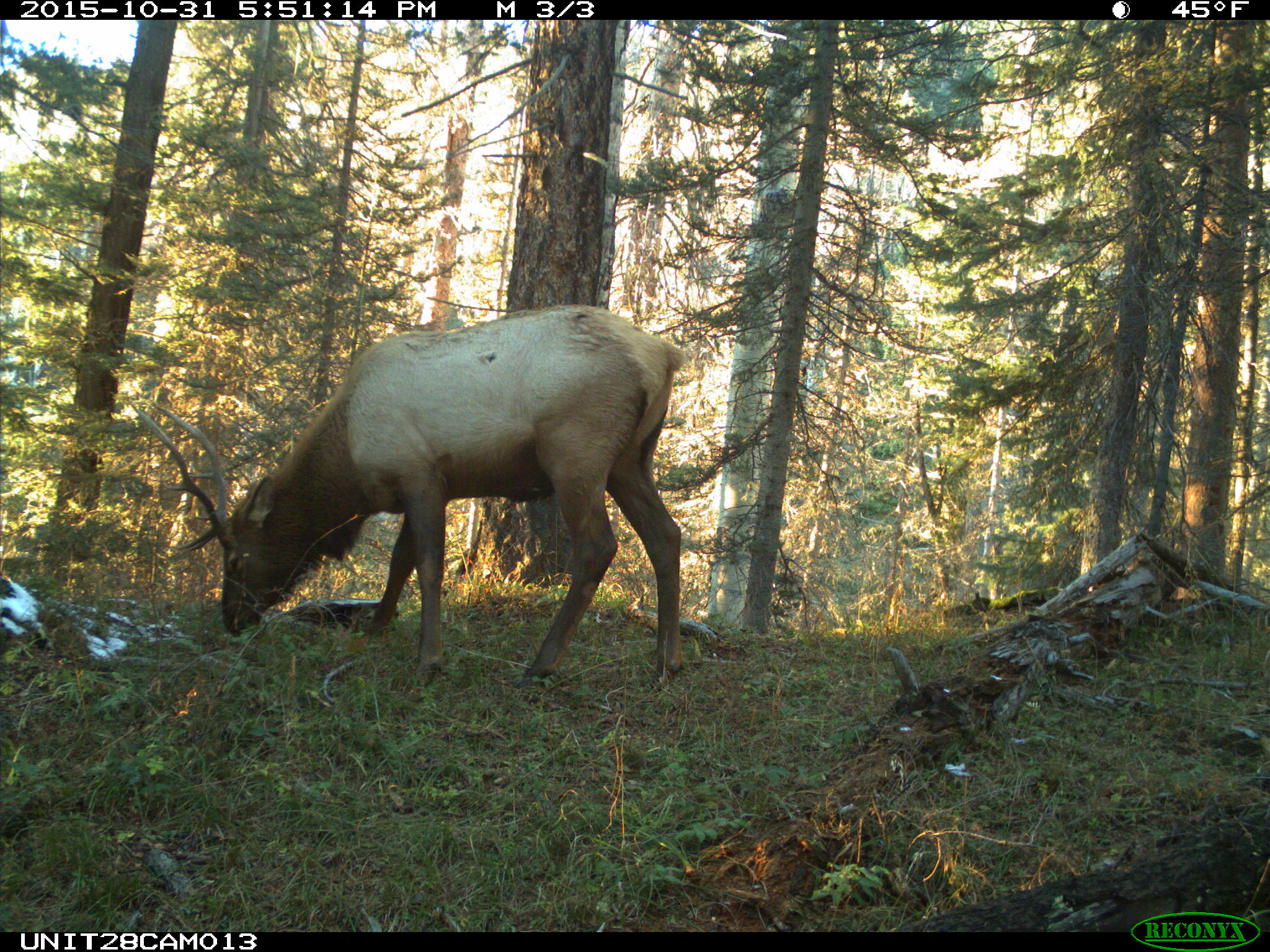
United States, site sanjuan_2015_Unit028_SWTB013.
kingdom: Animalia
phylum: Chordata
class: Mammalia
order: Artiodactyla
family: Cervidae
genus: Cervus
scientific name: Cervus elaphus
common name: red deer